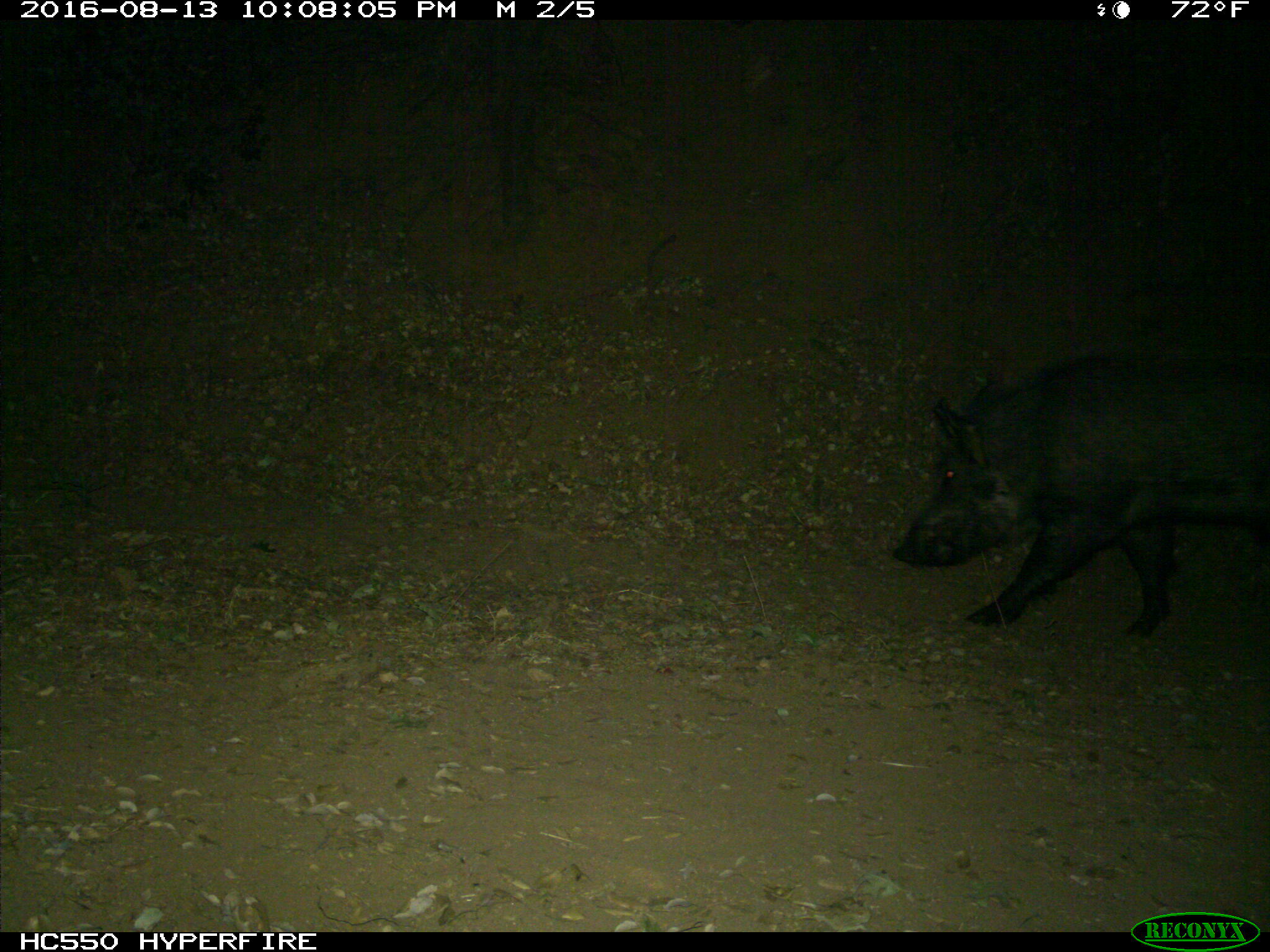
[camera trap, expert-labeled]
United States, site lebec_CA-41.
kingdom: Animalia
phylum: Chordata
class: Mammalia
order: Artiodactyla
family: Suidae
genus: Sus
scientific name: Sus scrofa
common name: wild boar